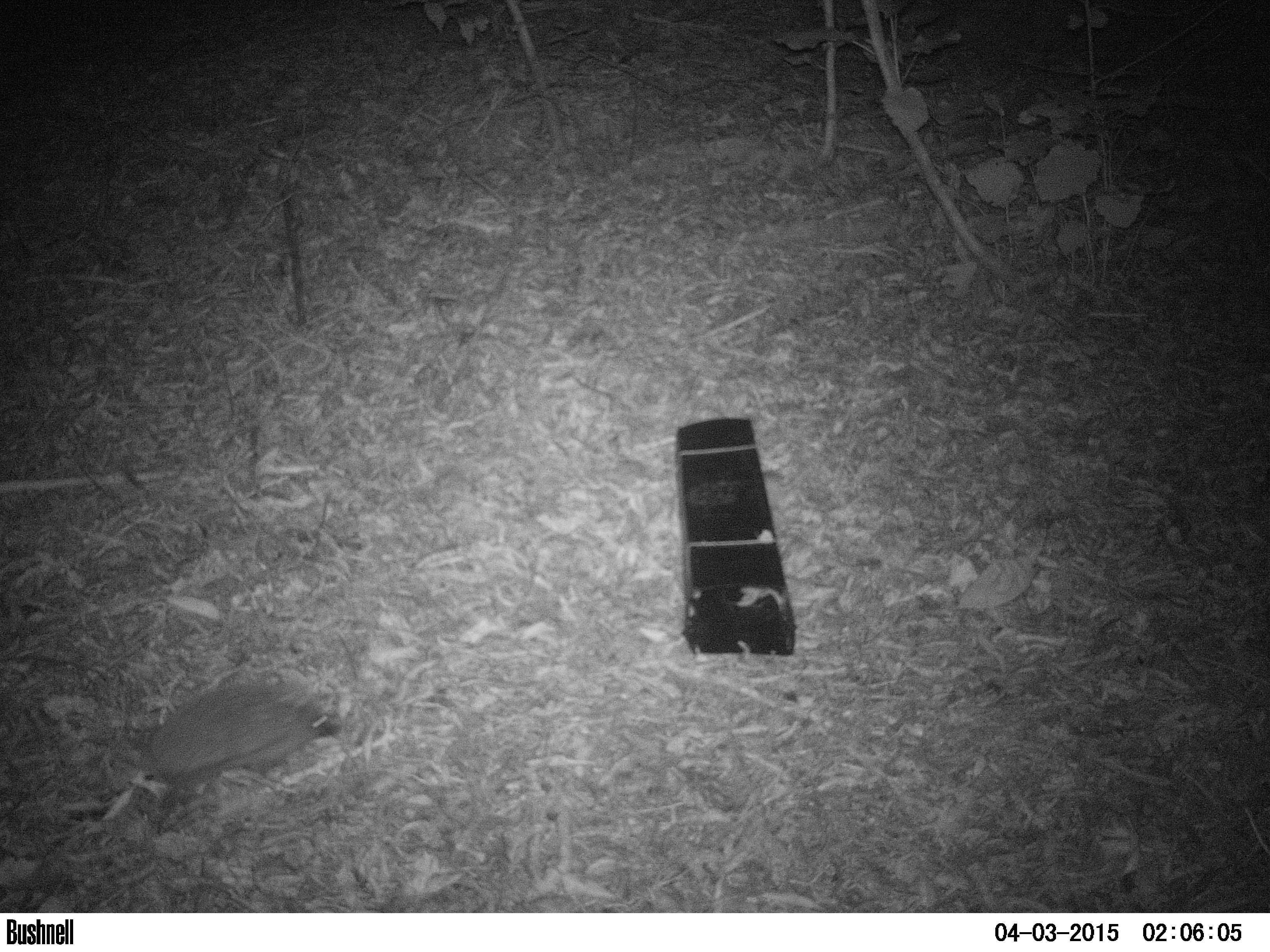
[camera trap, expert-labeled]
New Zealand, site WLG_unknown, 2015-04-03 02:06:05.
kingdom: Animalia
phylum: Chordata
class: Mammalia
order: Eulipotyphla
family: Erinaceidae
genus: Erinaceus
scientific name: Erinaceus europaeus europaeus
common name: european hedgehog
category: hedgehog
Hedgehog (european hedgehog) (Erinaceus europaeus europaeus).